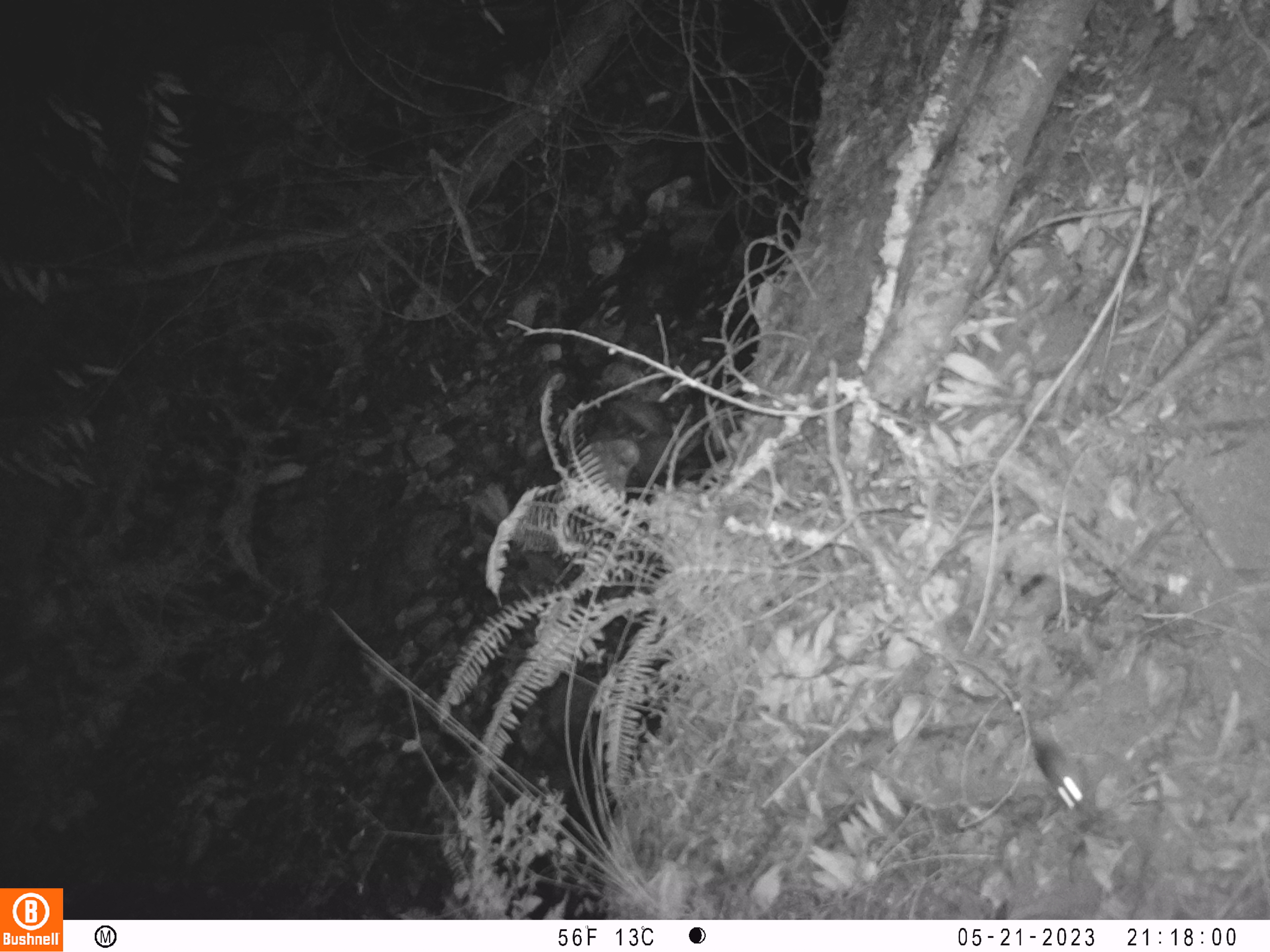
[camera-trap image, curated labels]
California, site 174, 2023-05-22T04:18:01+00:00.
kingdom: Animalia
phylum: Chordata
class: Mammalia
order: Rodentia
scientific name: Rodentia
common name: mouse or rat